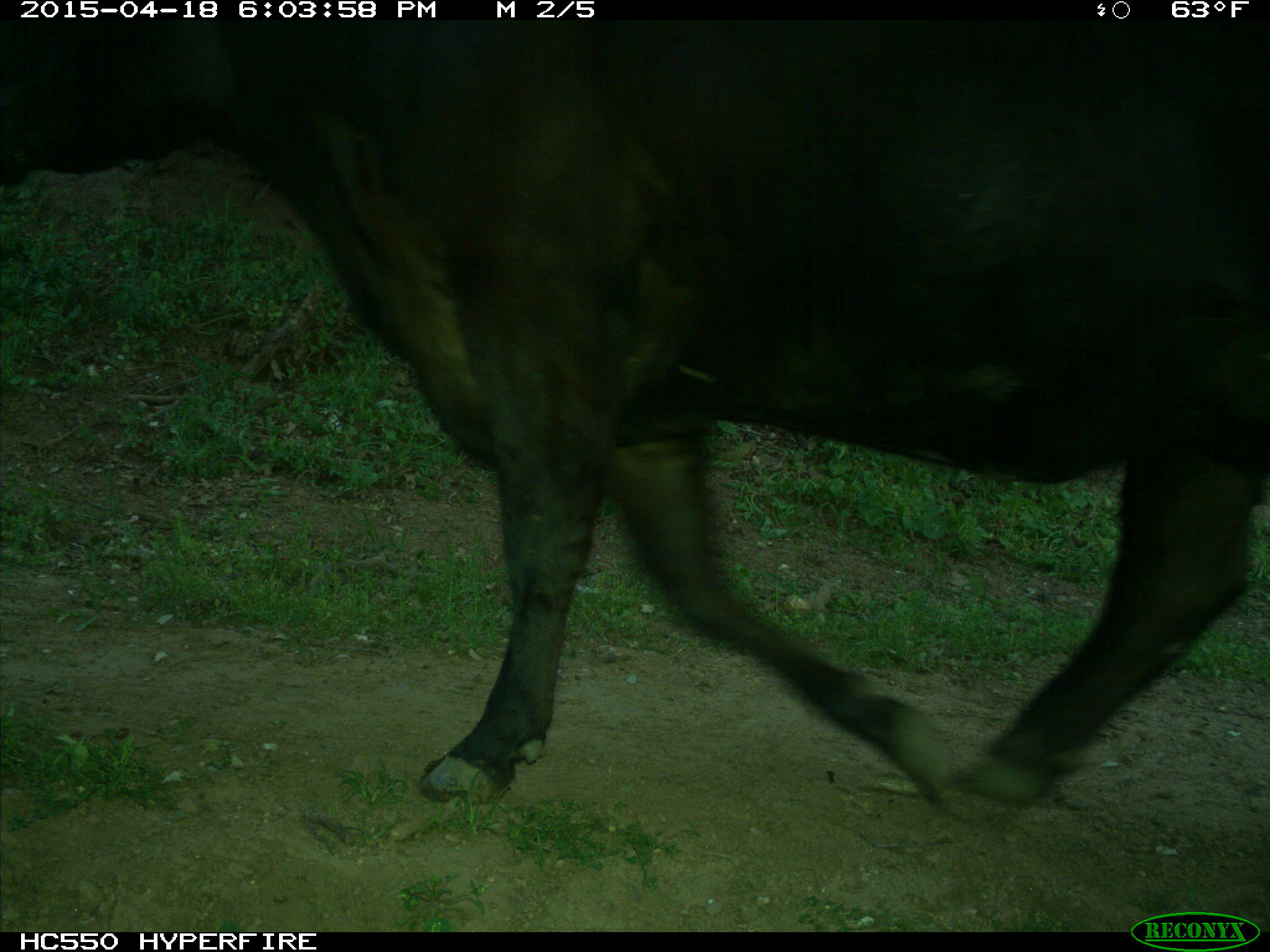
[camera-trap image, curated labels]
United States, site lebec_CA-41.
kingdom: Animalia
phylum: Chordata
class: Mammalia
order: Artiodactyla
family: Bovidae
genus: Bos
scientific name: Bos taurus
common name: domestic cow